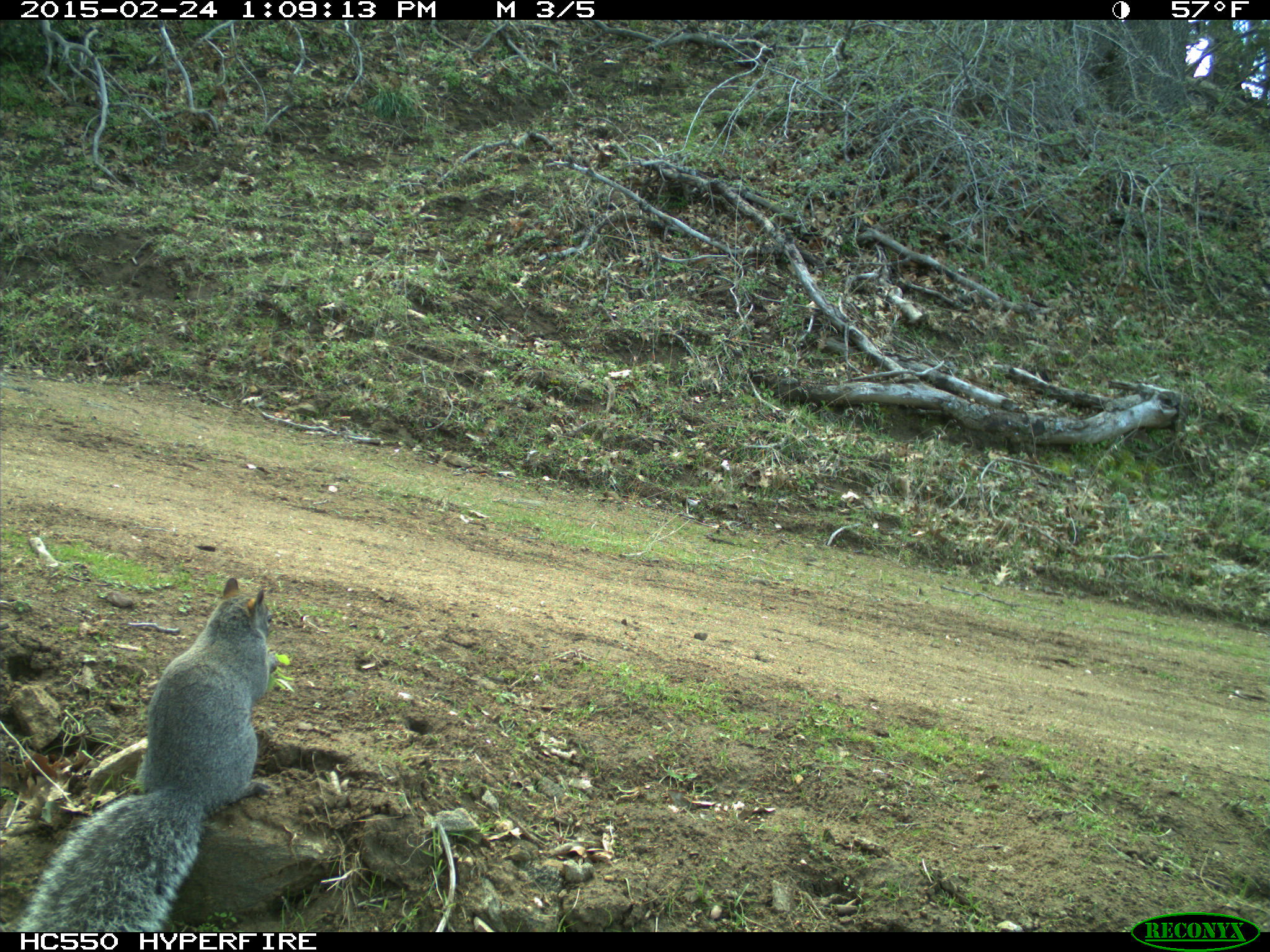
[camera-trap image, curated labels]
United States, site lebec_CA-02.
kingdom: Animalia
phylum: Chordata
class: Mammalia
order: Rodentia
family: Sciuridae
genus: Sciurus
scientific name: Sciurus carolinensis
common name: eastern gray squirrel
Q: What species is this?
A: Sciurus carolinensis (eastern gray squirrel).